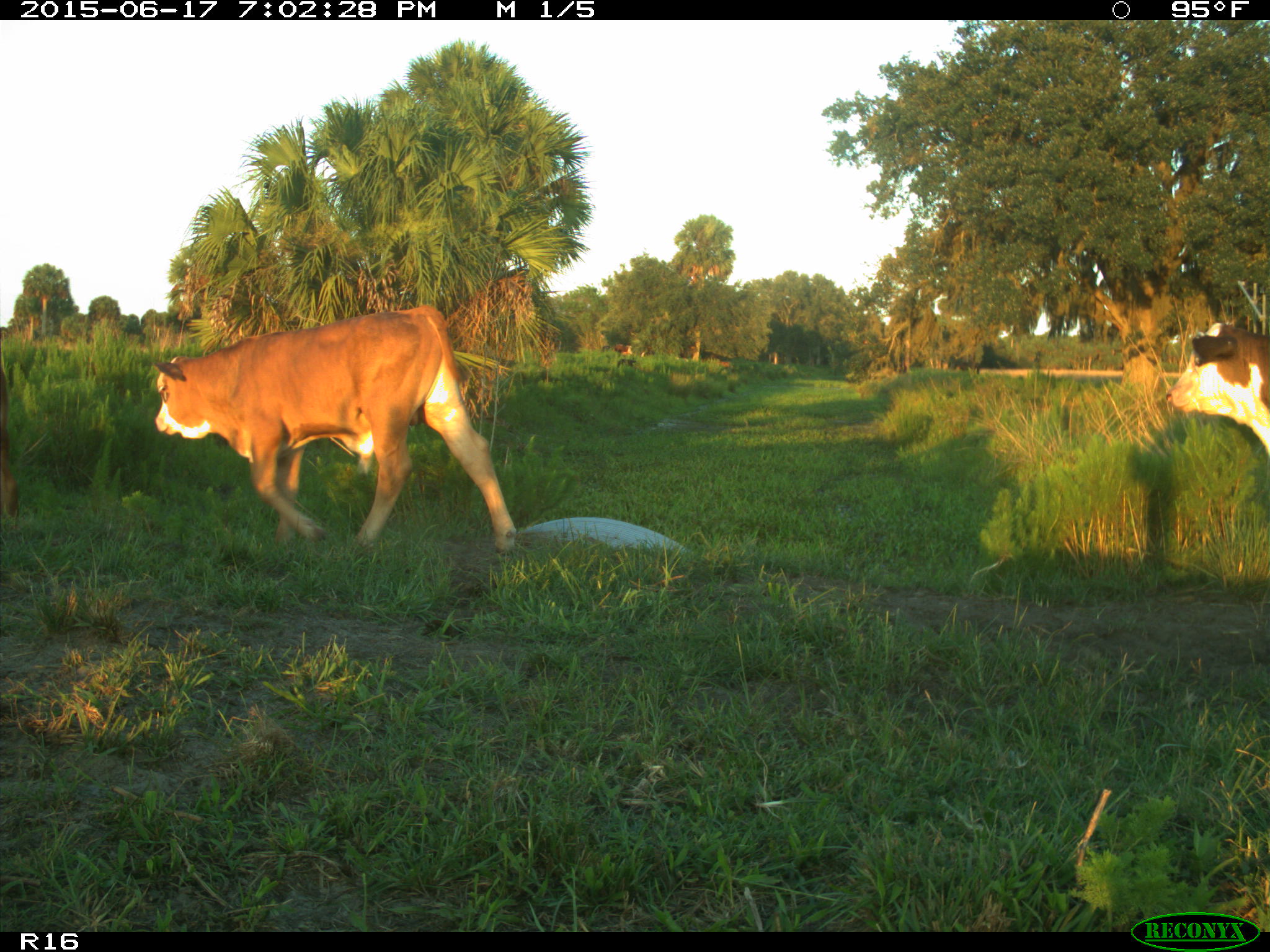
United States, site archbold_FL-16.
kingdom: Animalia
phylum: Chordata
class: Mammalia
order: Artiodactyla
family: Bovidae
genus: Bos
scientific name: Bos taurus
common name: domestic cow